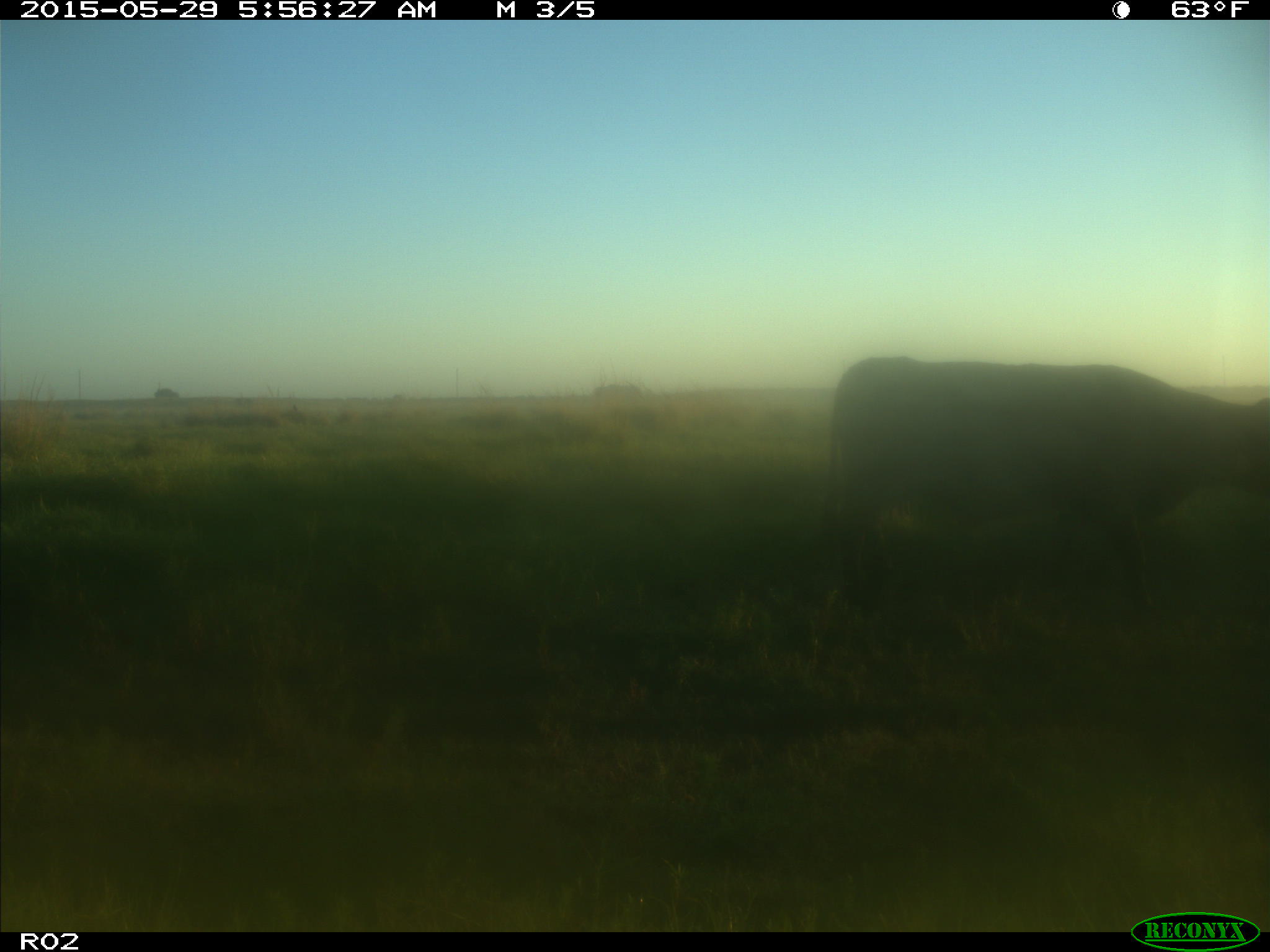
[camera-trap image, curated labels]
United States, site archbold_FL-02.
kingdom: Animalia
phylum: Chordata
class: Mammalia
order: Artiodactyla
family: Bovidae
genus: Bos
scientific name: Bos taurus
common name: domestic cow